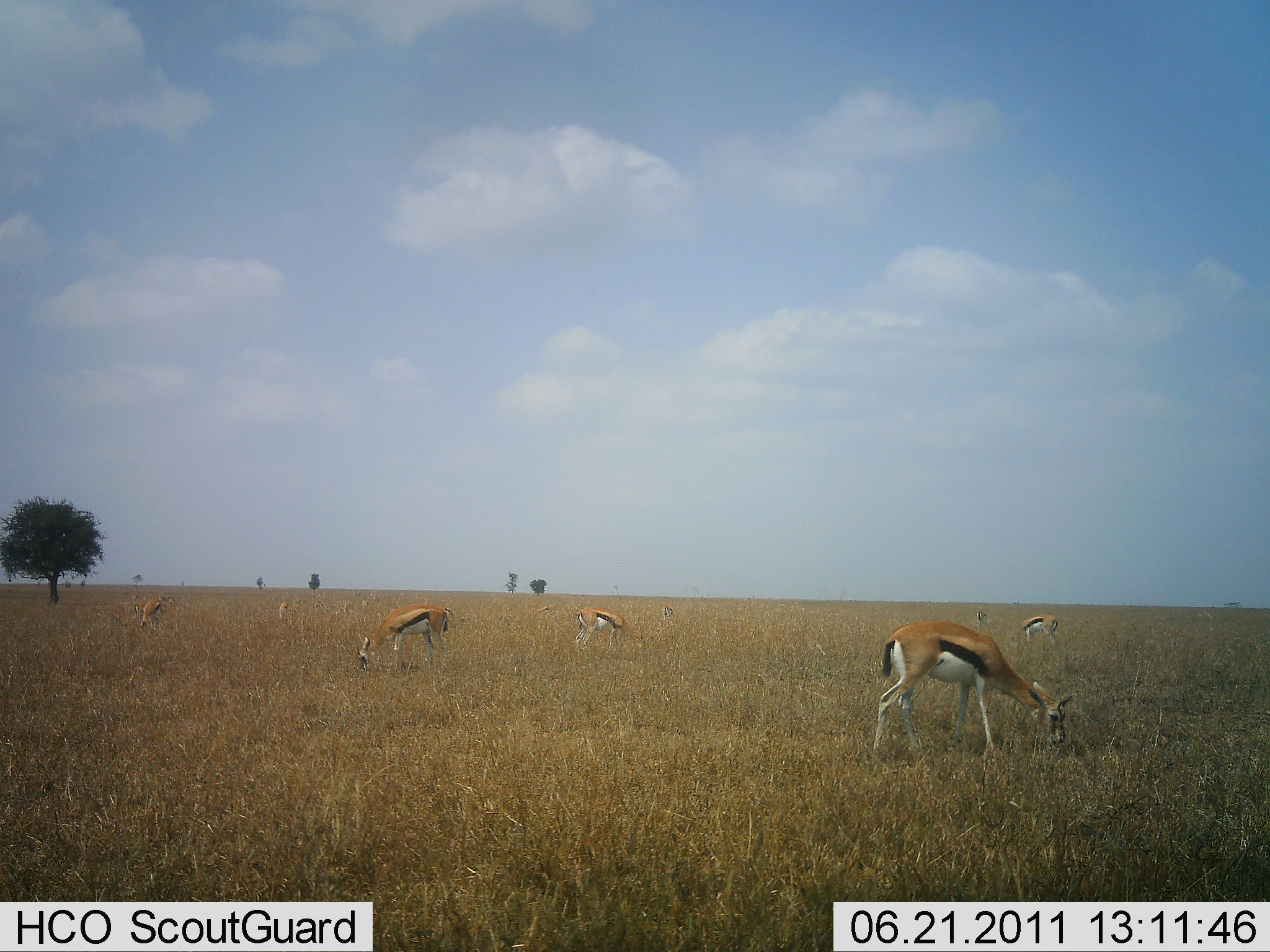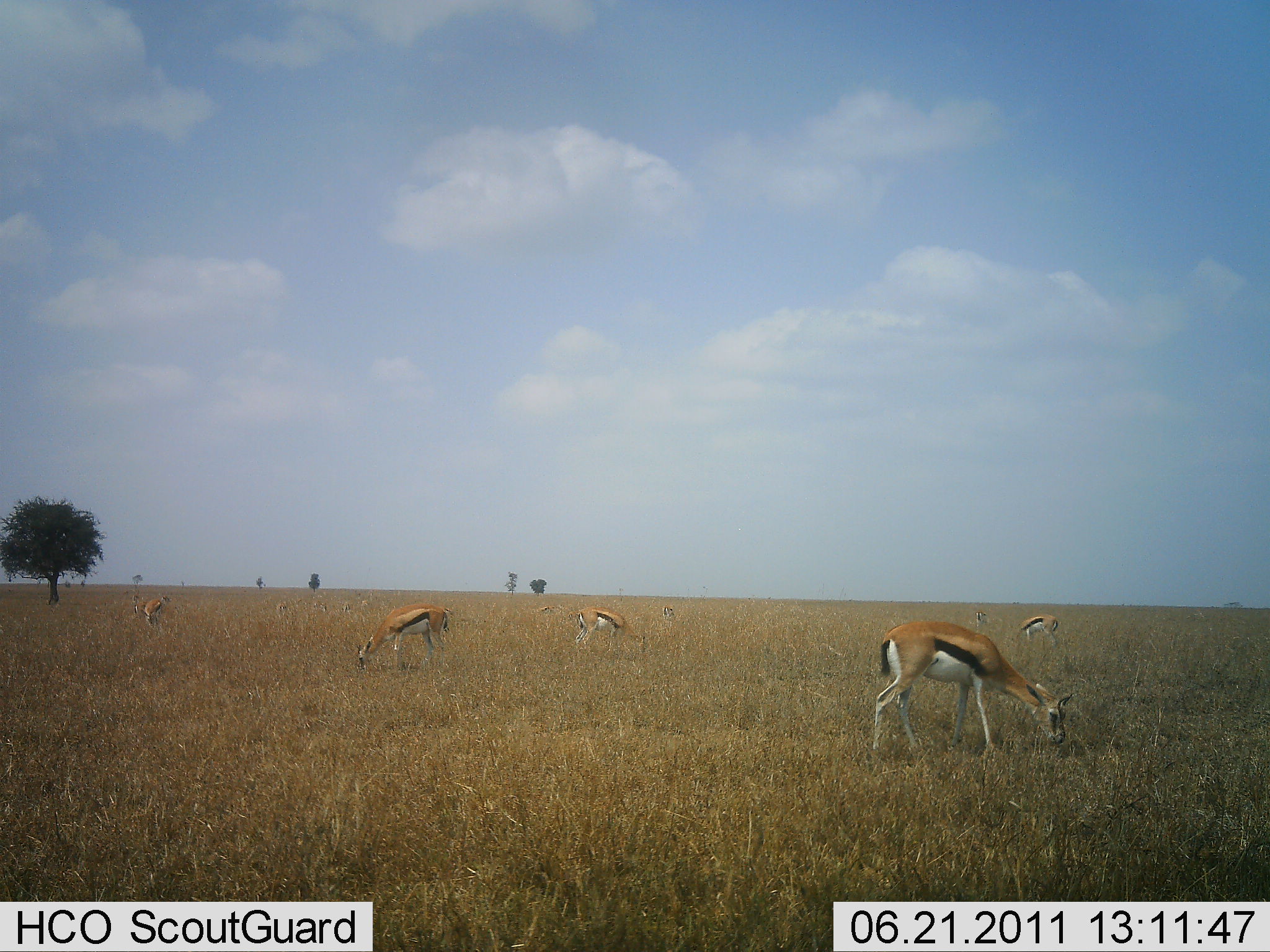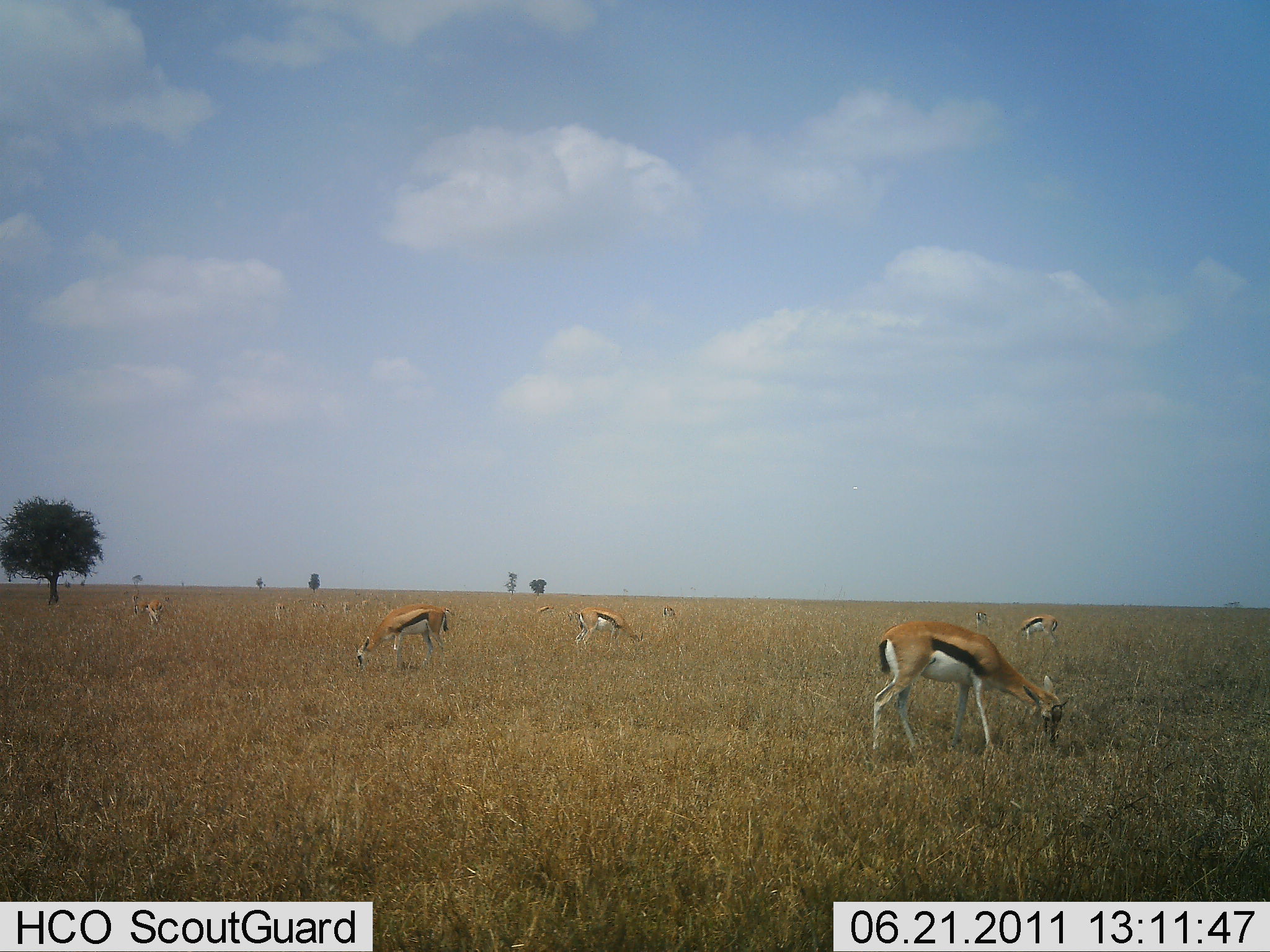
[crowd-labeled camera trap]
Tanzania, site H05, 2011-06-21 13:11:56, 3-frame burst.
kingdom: Animalia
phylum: Chordata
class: Mammalia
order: Artiodactyla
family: Bovidae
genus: Eudorcas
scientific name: Eudorcas thomsonii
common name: thomson's gazelle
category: gazellethomsons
Gazellethomsons (thomson's gazelle) (Eudorcas thomsonii), count 6. Behavior (volunteer vote fractions): standing 27%, resting 0%, moving 0%, interacting 0%. Young present (vote fraction): 0%. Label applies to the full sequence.